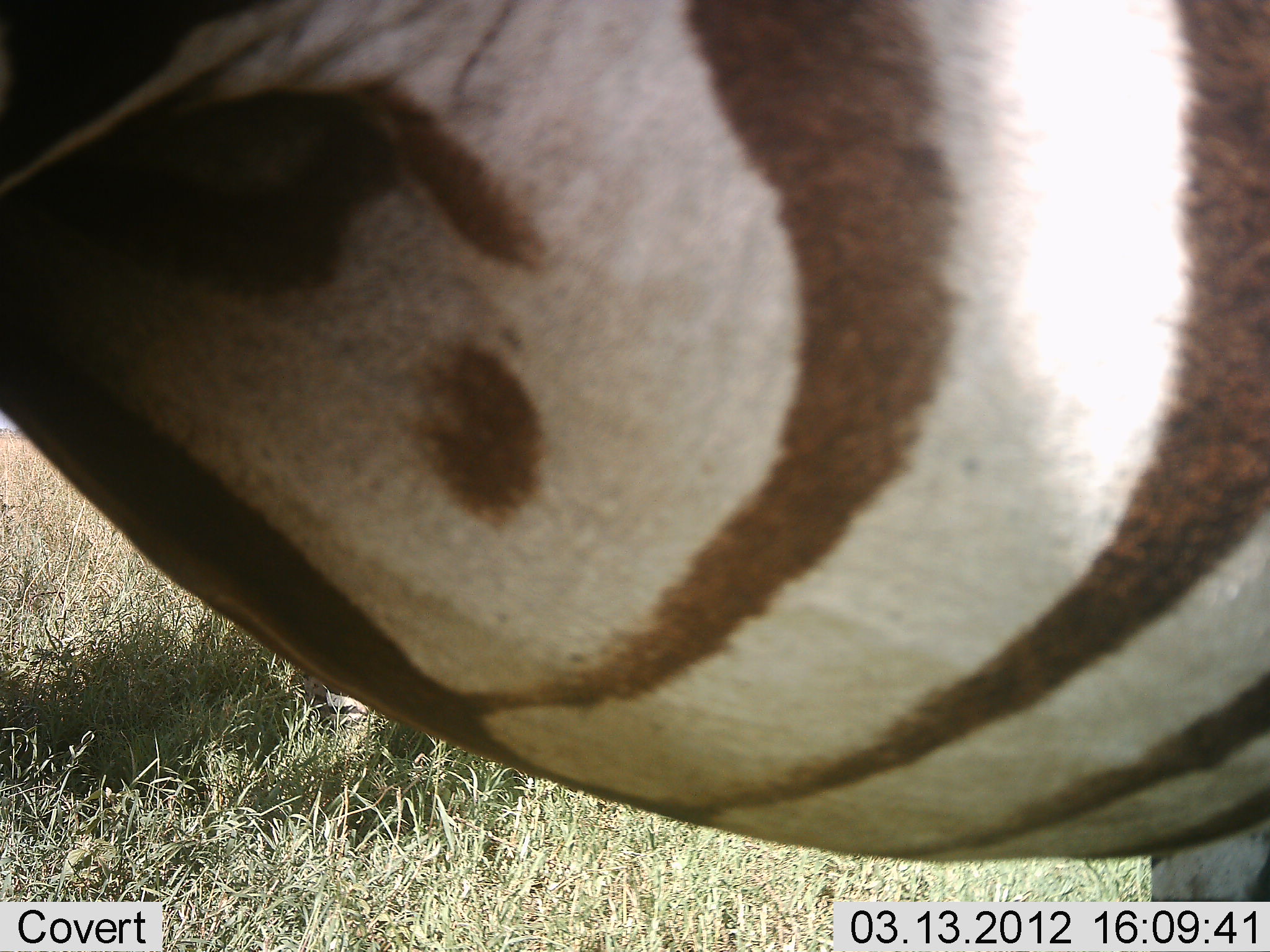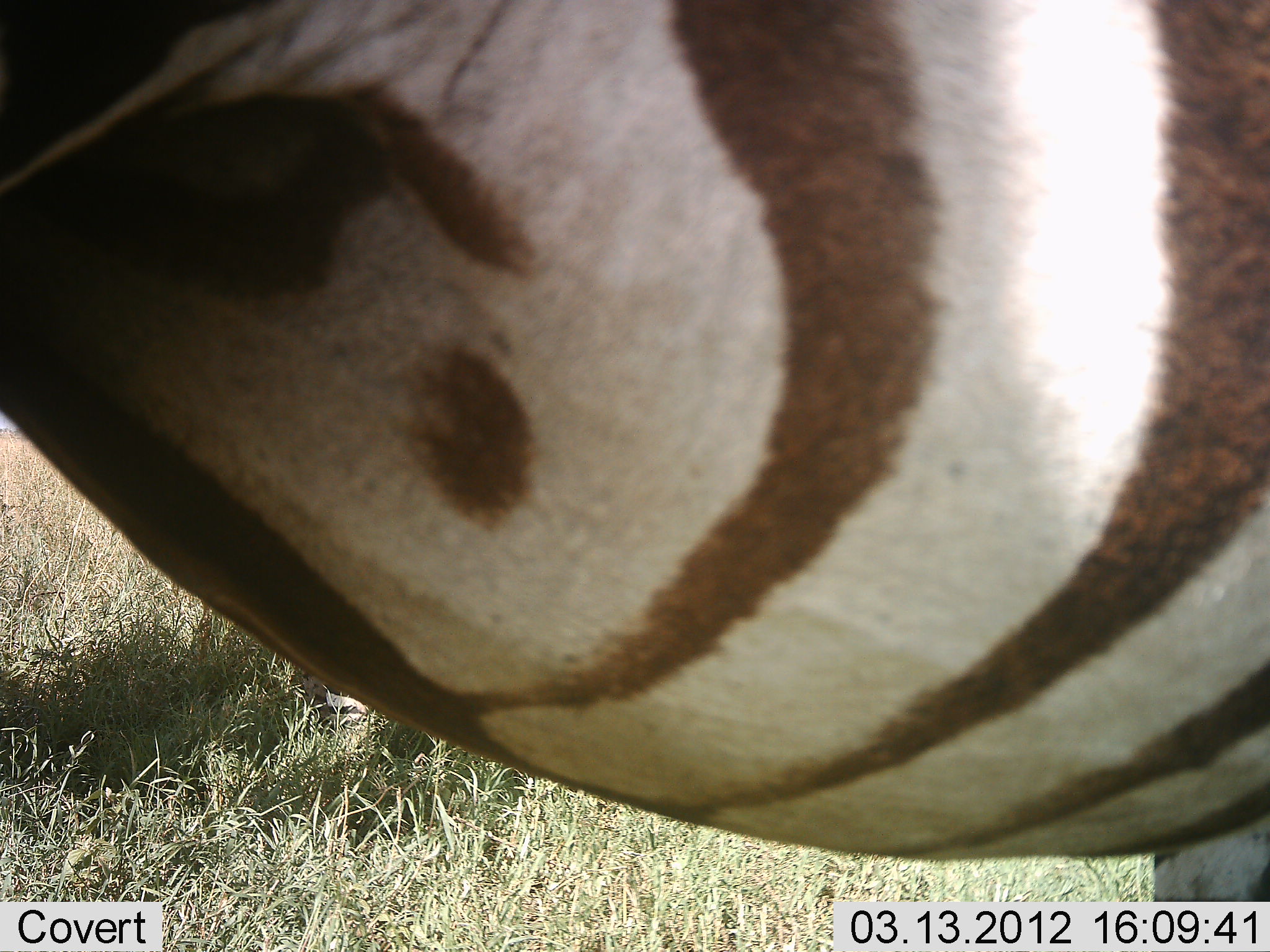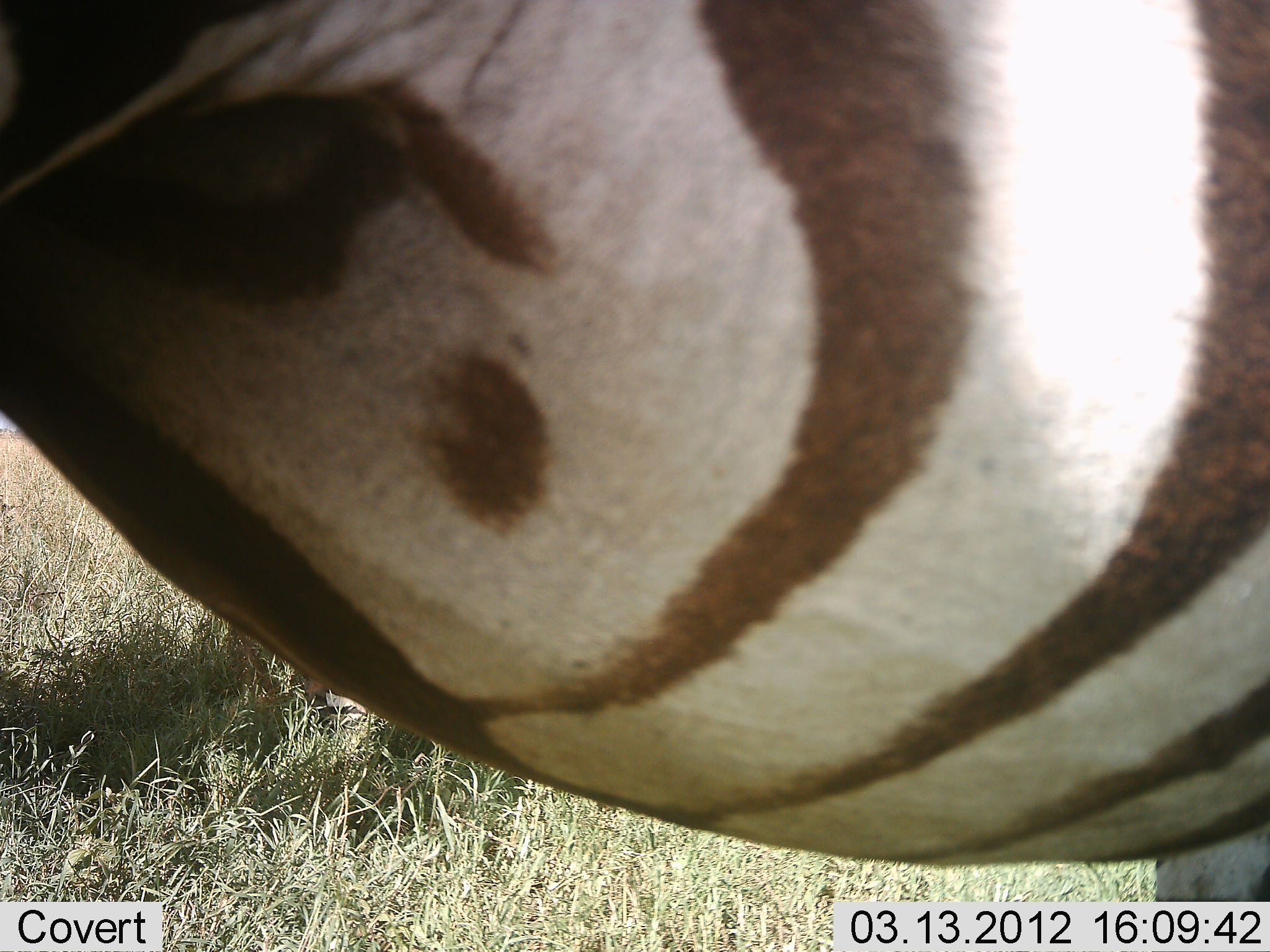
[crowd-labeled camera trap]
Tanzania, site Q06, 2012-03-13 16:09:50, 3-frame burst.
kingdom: Animalia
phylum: Chordata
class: Mammalia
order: Perissodactyla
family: Equidae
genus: Equus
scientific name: Equus quagga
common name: plains zebra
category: zebra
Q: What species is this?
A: Zebra (plains zebra) (Equus quagga).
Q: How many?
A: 1.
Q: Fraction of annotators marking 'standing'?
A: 100%.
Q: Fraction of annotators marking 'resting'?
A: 9%.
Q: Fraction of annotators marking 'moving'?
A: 9%.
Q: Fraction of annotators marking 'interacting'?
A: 9%.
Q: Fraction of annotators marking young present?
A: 0%.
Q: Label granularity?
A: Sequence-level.